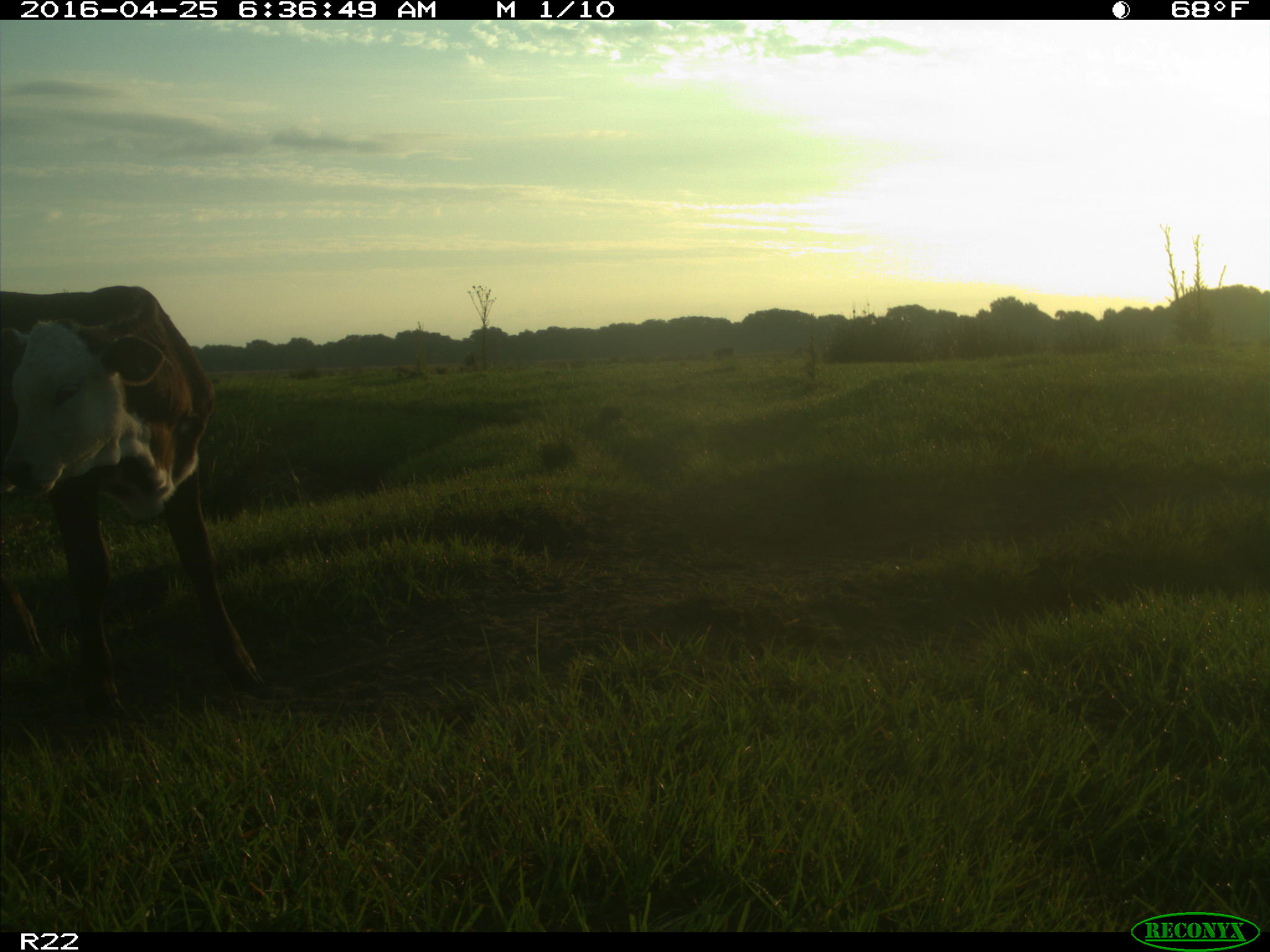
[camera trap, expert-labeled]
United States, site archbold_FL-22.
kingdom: Animalia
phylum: Chordata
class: Mammalia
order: Artiodactyla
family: Bovidae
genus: Bos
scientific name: Bos taurus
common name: domestic cow